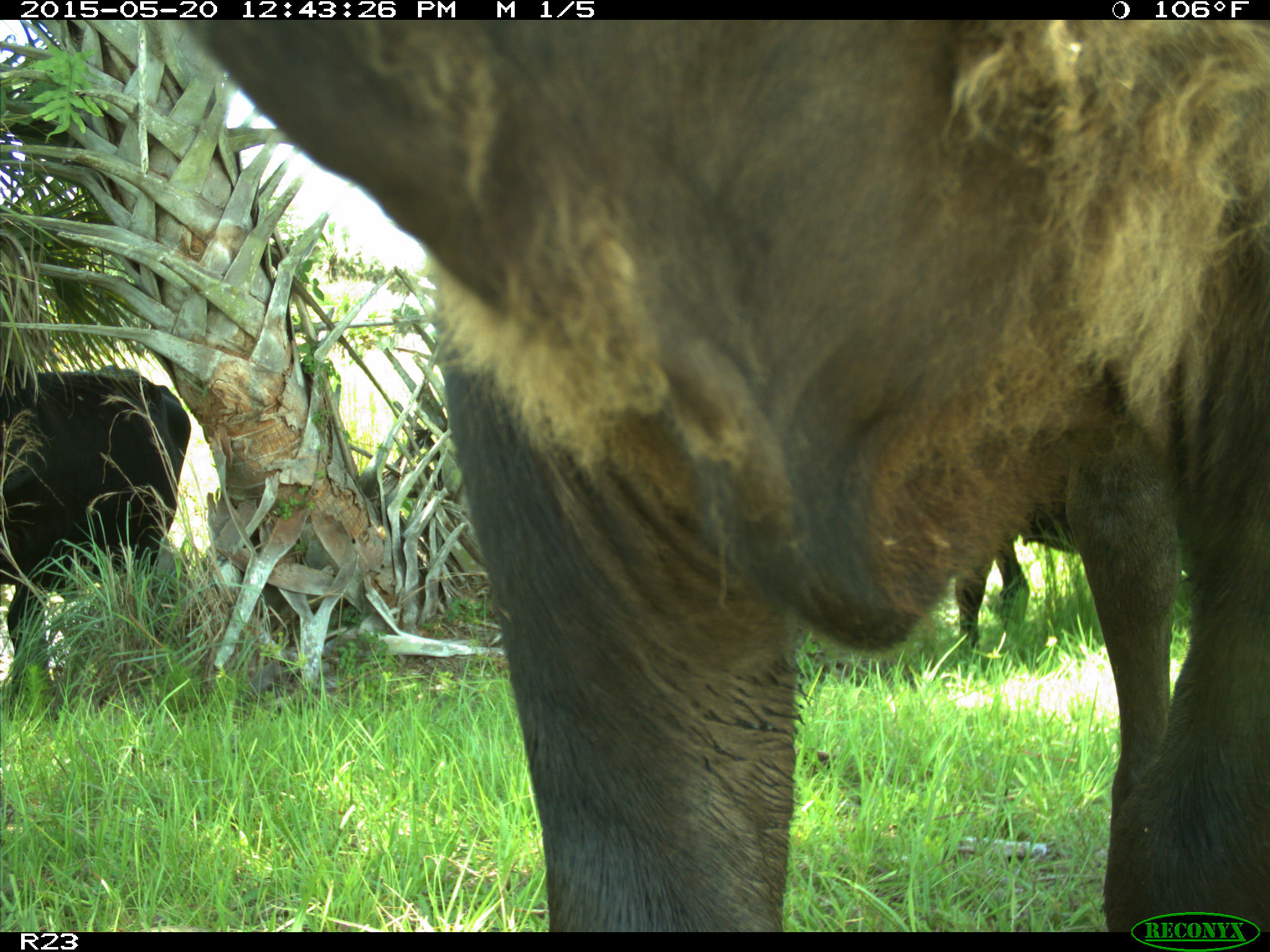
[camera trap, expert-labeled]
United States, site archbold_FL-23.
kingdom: Animalia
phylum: Chordata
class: Mammalia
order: Artiodactyla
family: Bovidae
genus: Bos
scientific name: Bos taurus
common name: domestic cow